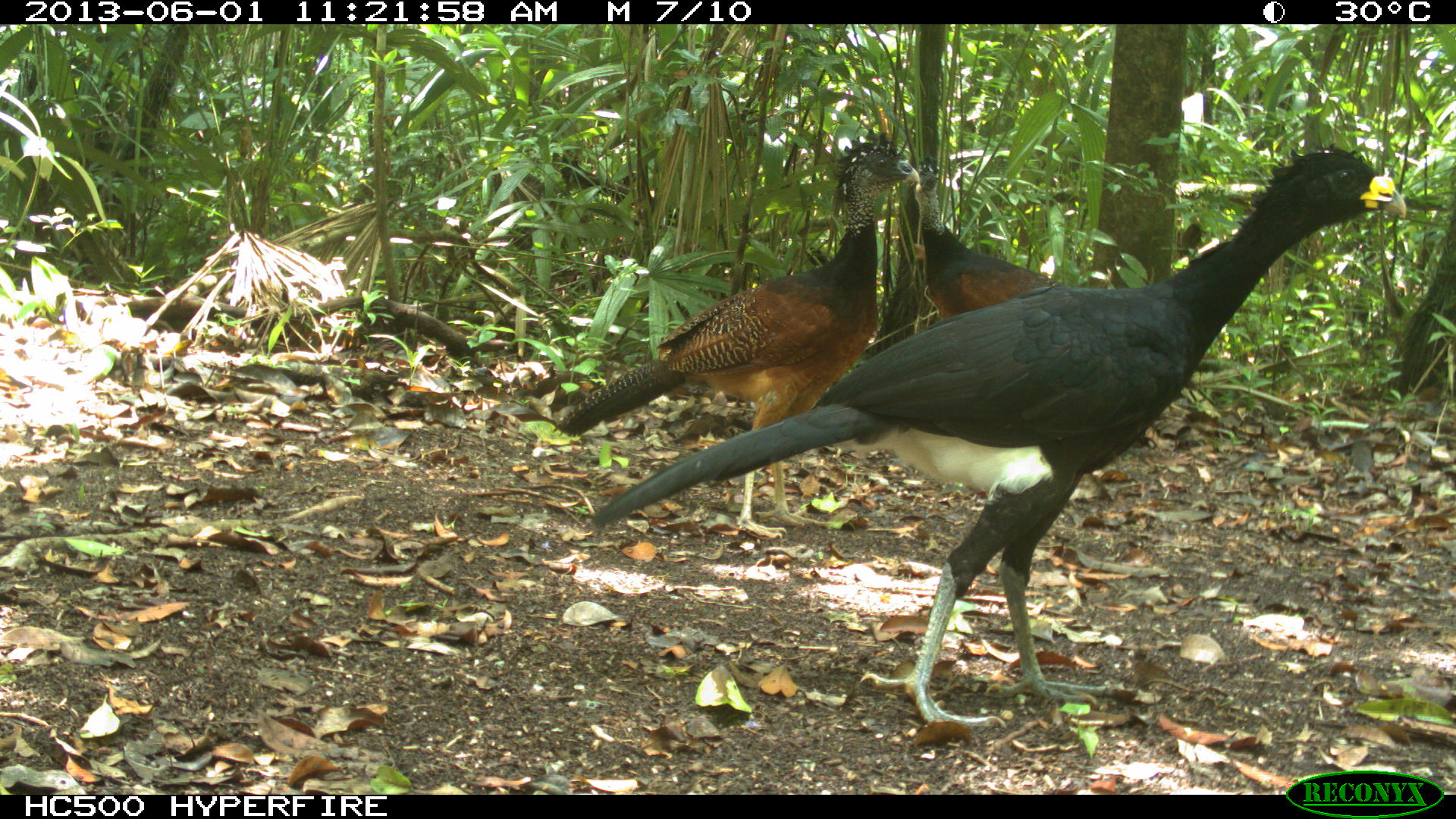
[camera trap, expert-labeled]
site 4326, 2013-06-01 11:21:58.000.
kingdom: Animalia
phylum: Chordata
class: Aves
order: Galliformes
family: Cracidae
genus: Crax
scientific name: Crax rubra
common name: great curassow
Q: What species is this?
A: Crax rubra (great curassow).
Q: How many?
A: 4.